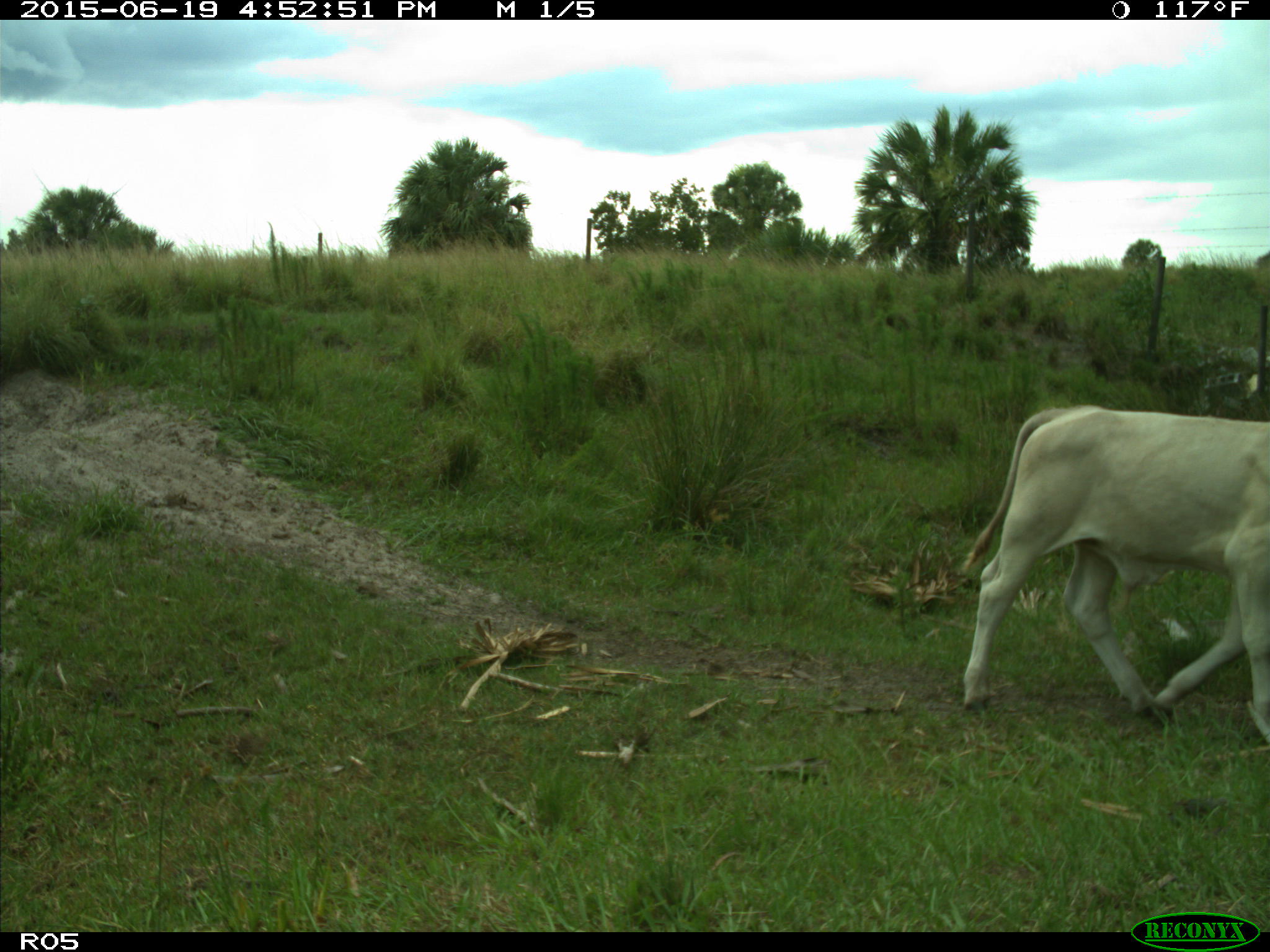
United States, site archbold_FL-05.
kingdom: Animalia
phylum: Chordata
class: Mammalia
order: Artiodactyla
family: Bovidae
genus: Bos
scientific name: Bos taurus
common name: domestic cow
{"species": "Bos taurus (domestic cow)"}